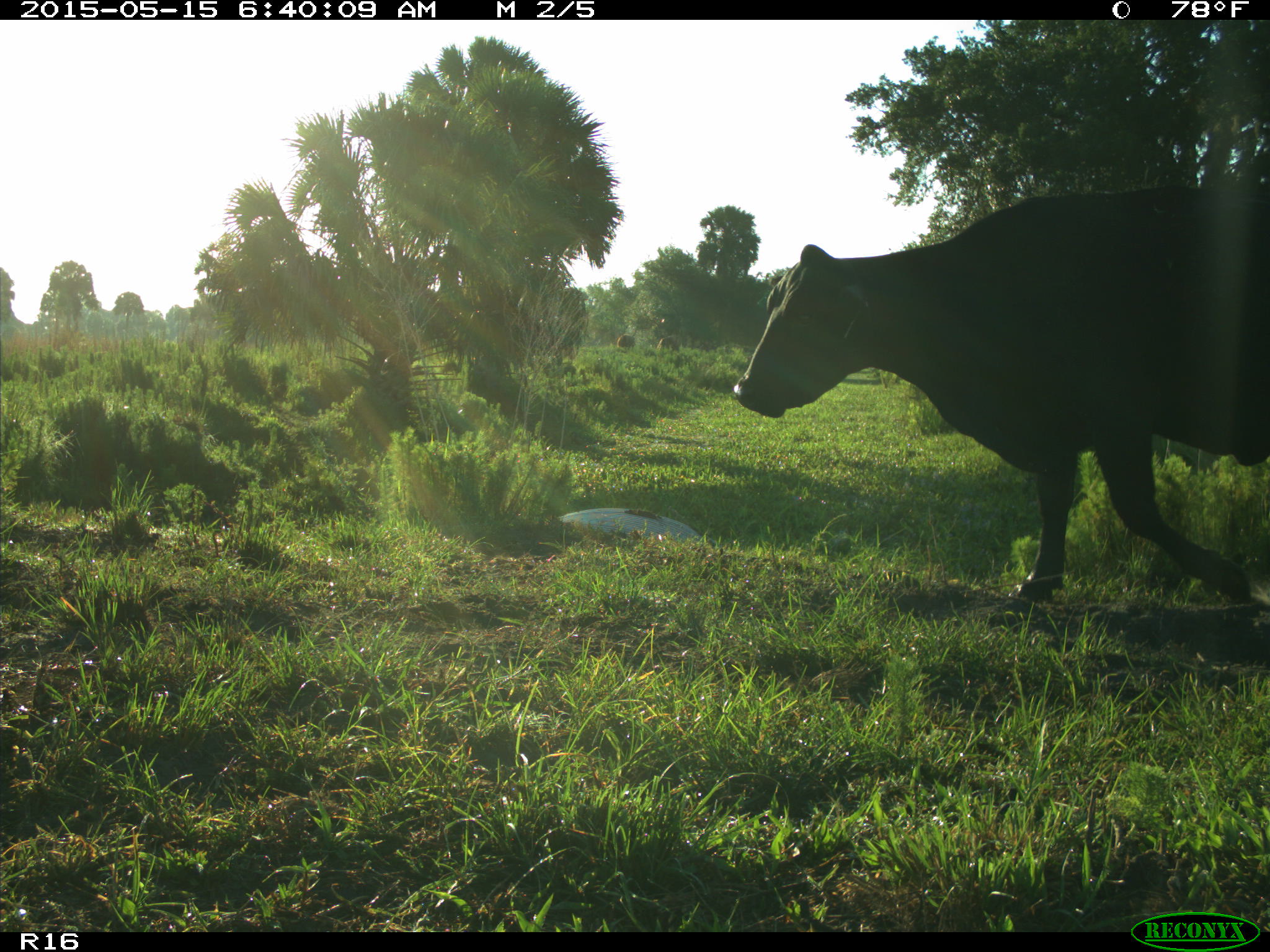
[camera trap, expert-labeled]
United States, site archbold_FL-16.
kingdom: Animalia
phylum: Chordata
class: Mammalia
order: Artiodactyla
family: Bovidae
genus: Bos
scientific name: Bos taurus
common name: domestic cow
Bos taurus (domestic cow).